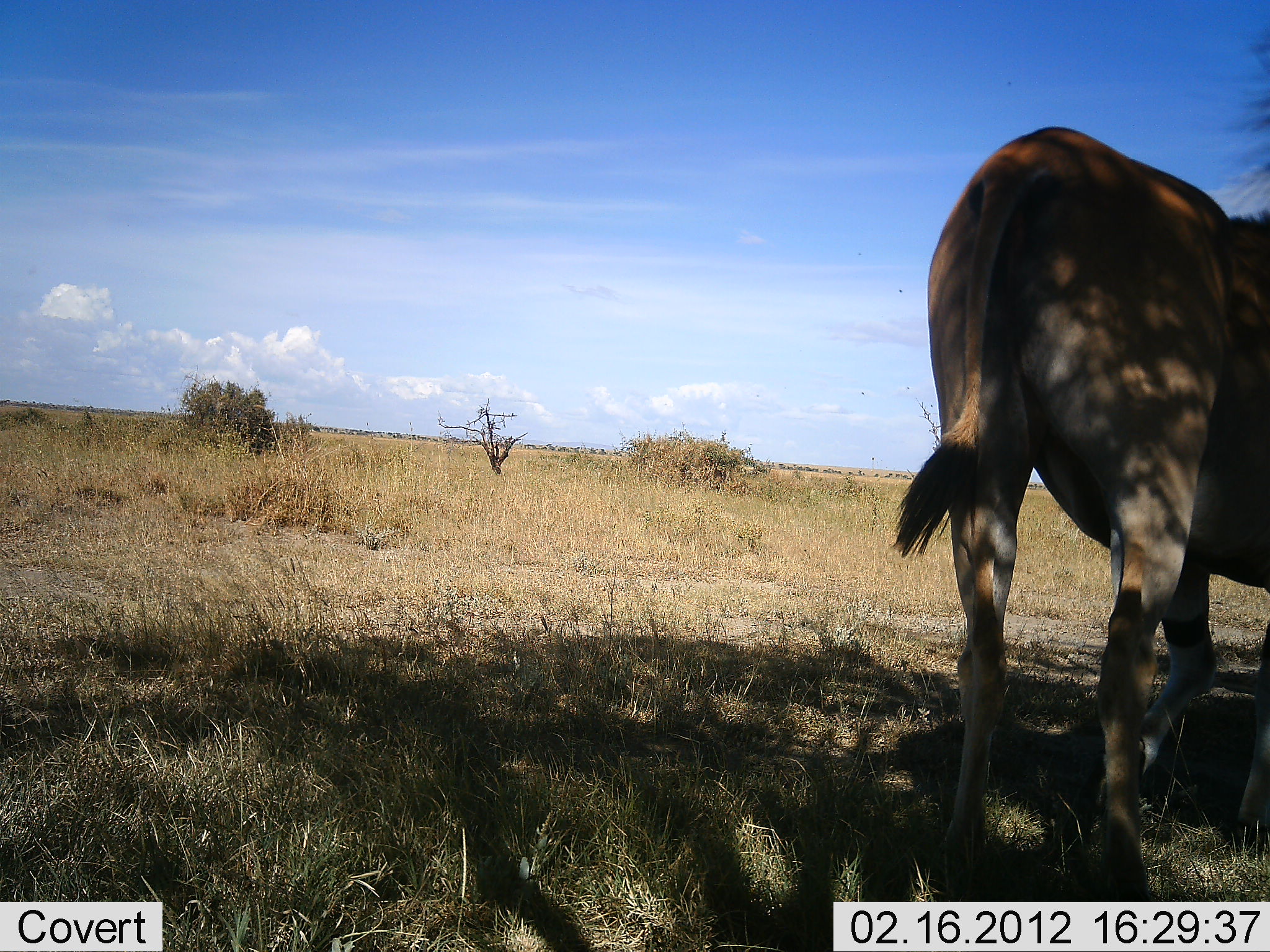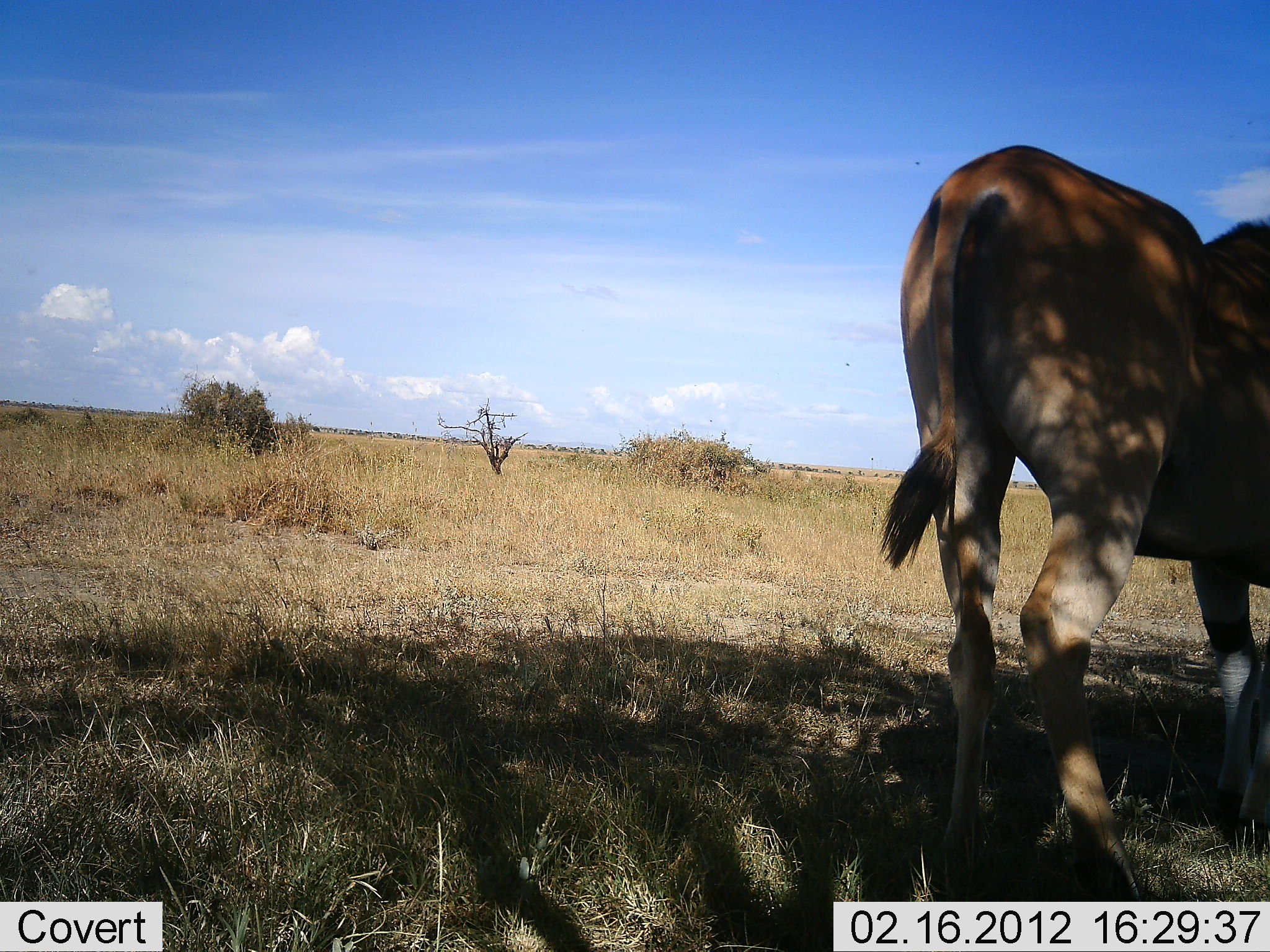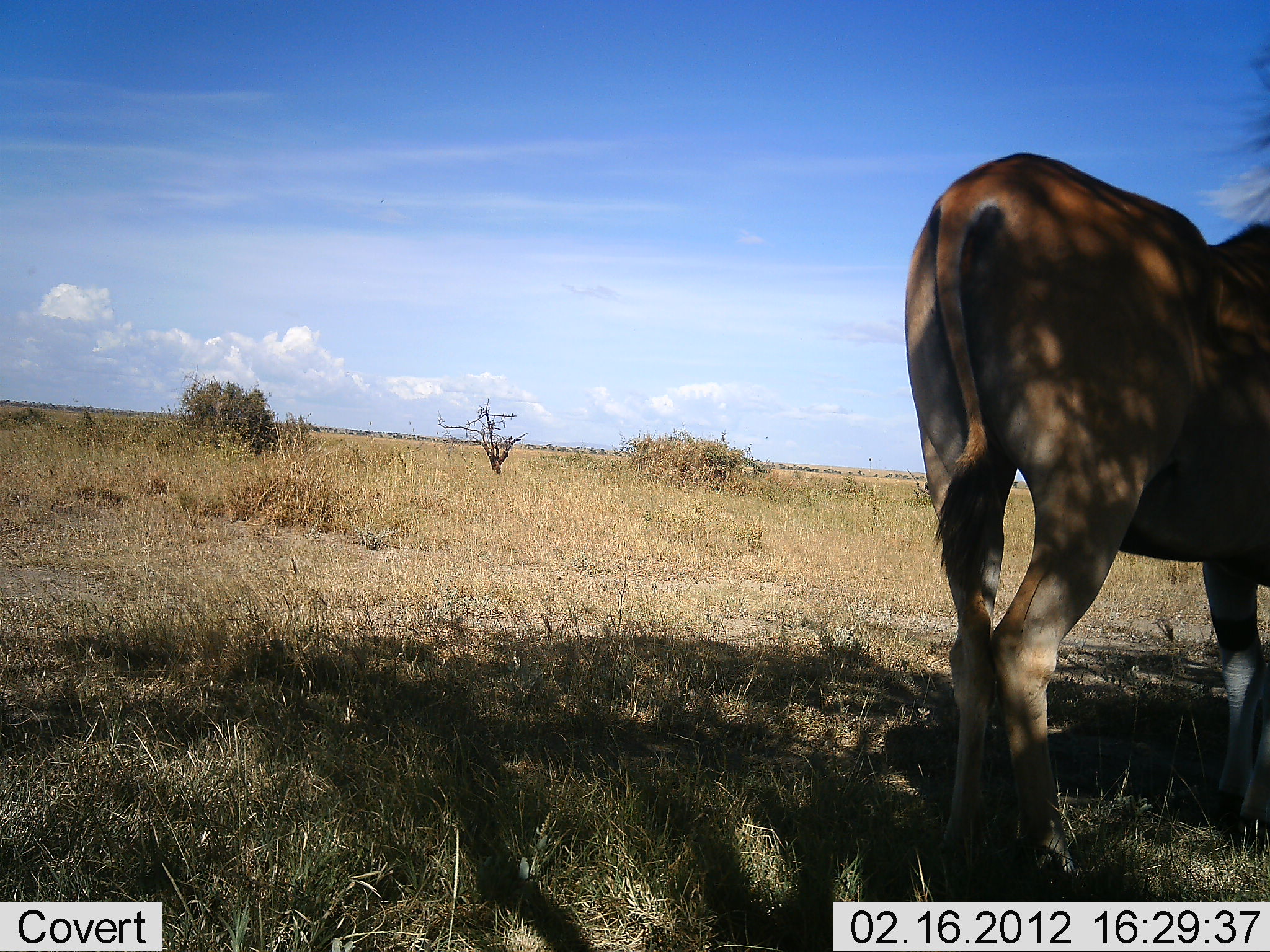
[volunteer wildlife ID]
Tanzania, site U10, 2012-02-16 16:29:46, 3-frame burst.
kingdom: Animalia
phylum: Chordata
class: Mammalia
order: Artiodactyla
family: Bovidae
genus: Tragelaphus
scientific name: Tragelaphus oryx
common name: eland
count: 1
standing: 91%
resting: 0%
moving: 9%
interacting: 0%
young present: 0%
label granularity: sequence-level